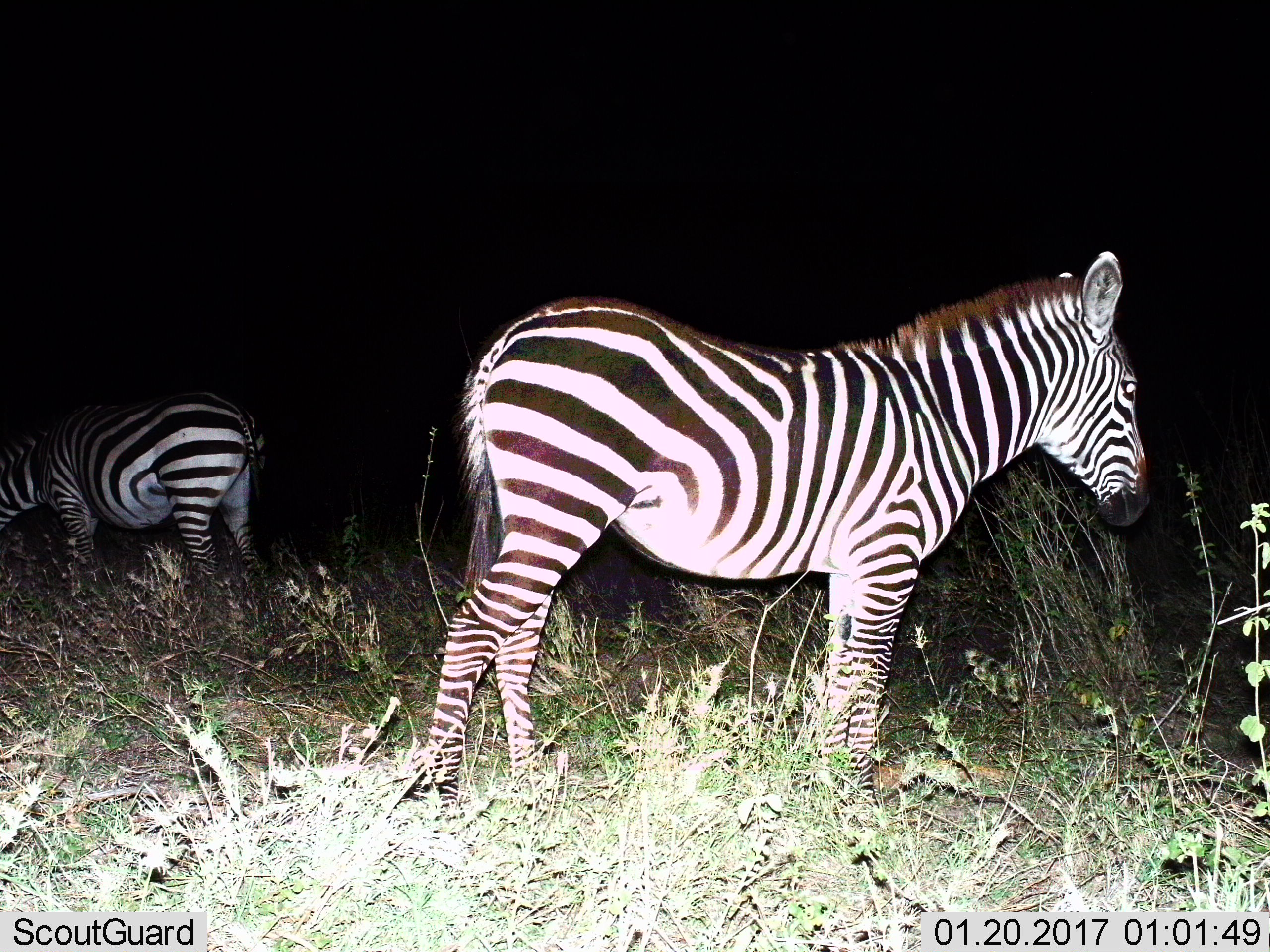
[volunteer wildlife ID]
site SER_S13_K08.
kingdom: Animalia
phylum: Chordata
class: Mammalia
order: Perissodactyla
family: Equidae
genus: Equus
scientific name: Equus quagga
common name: plains zebra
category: zebraplains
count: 2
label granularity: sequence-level